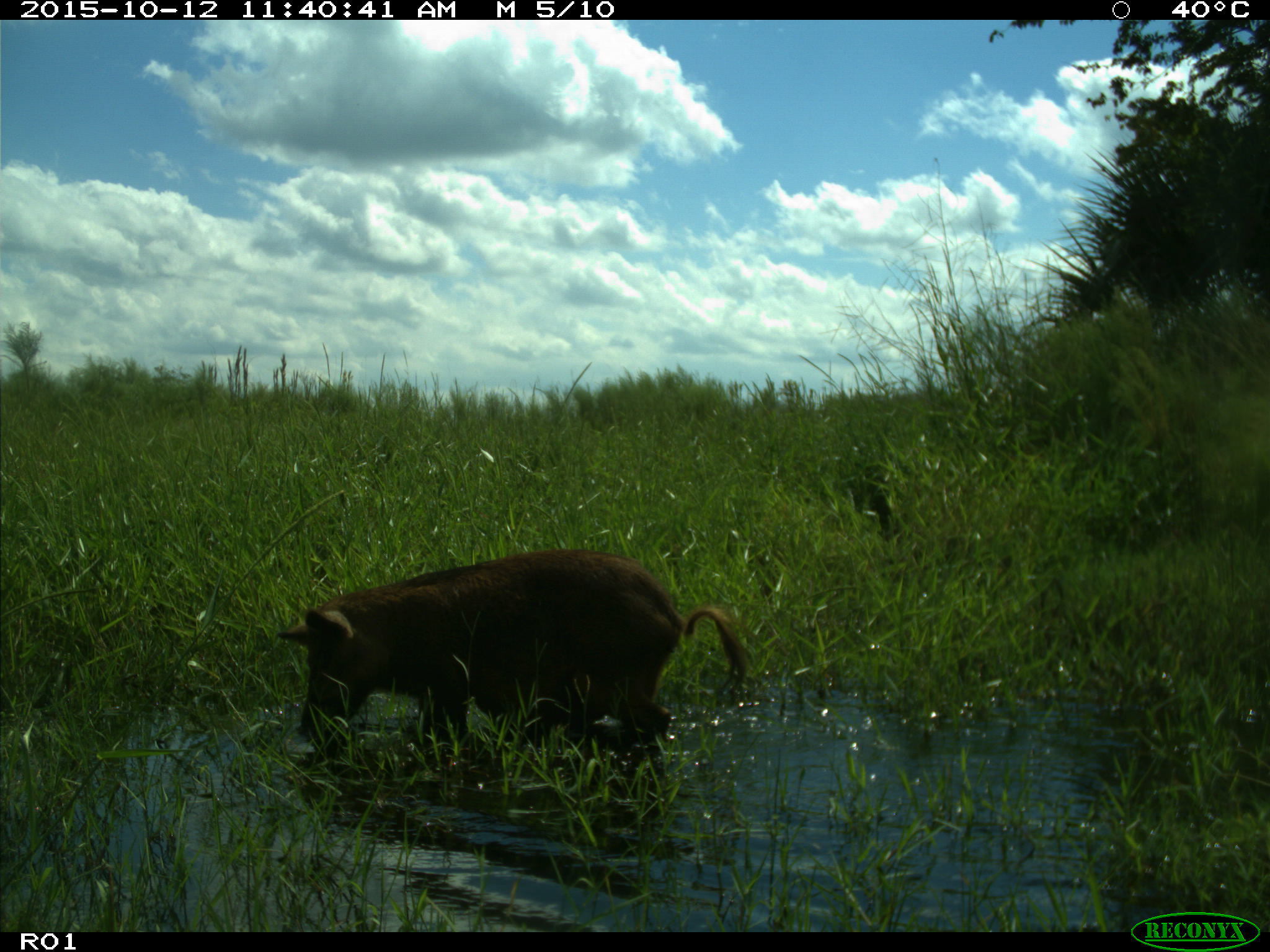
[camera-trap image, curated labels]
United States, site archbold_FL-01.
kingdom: Animalia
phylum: Chordata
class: Mammalia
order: Artiodactyla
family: Suidae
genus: Sus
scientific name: Sus scrofa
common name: wild boar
Sus scrofa (wild boar).